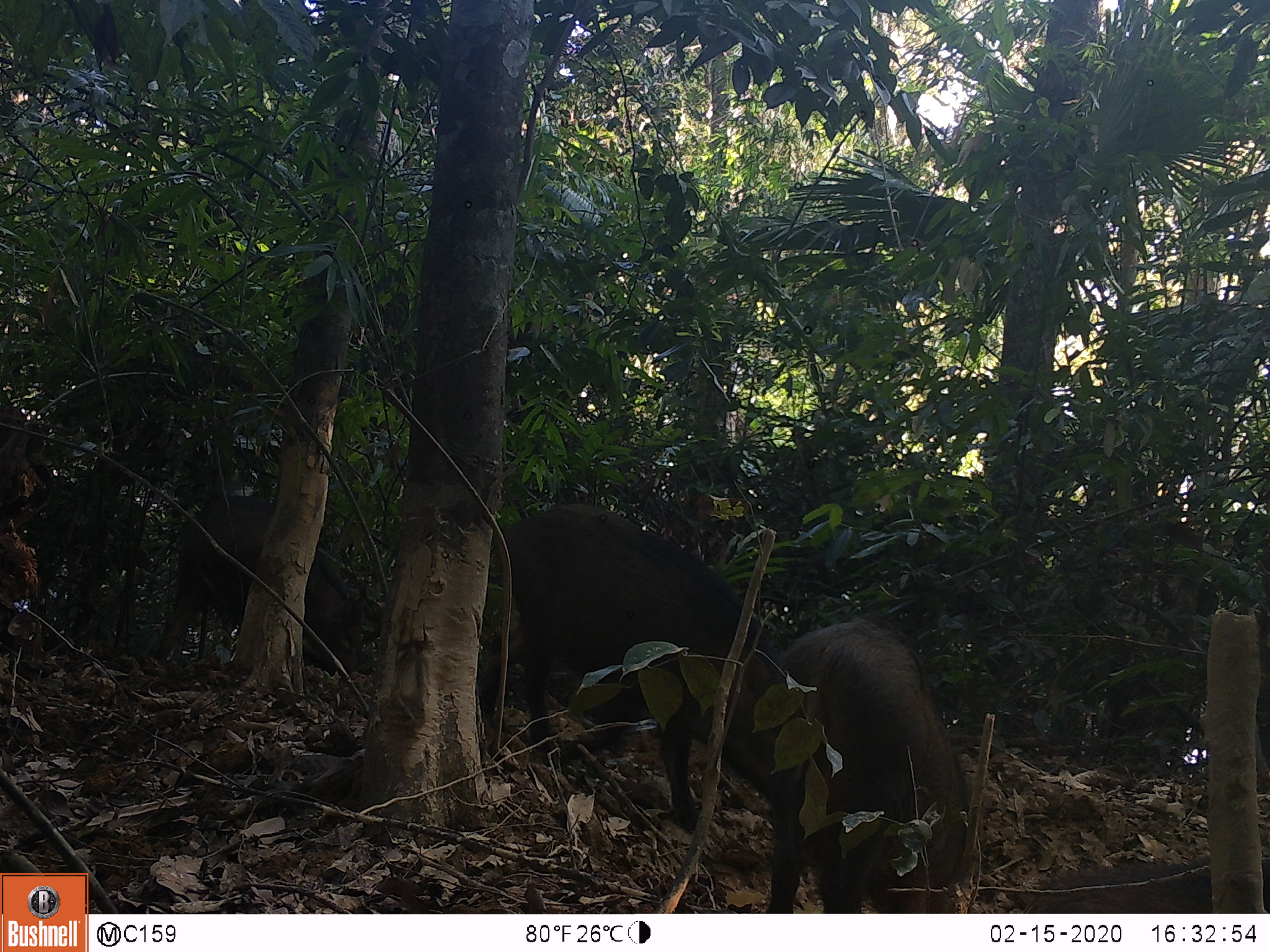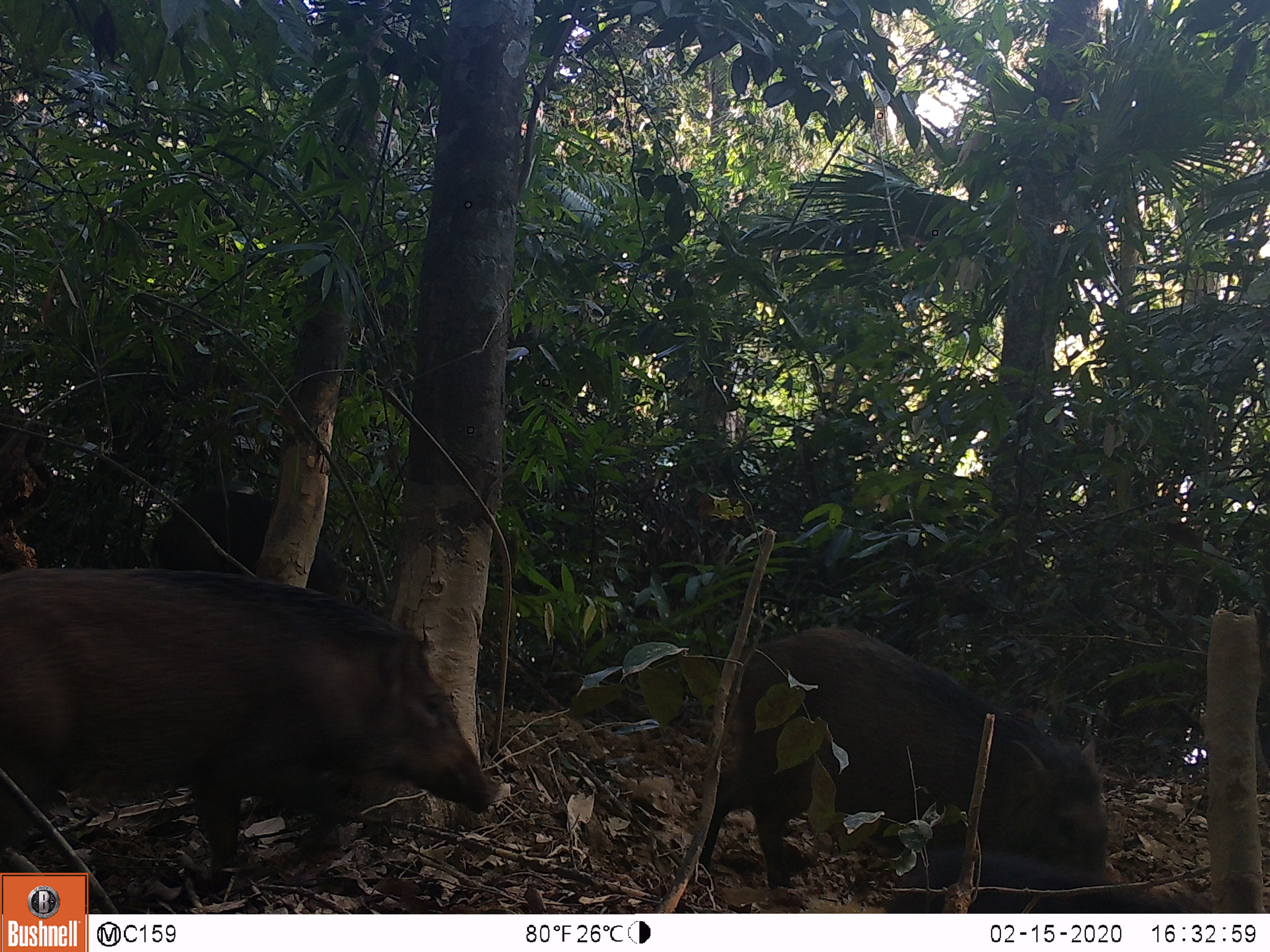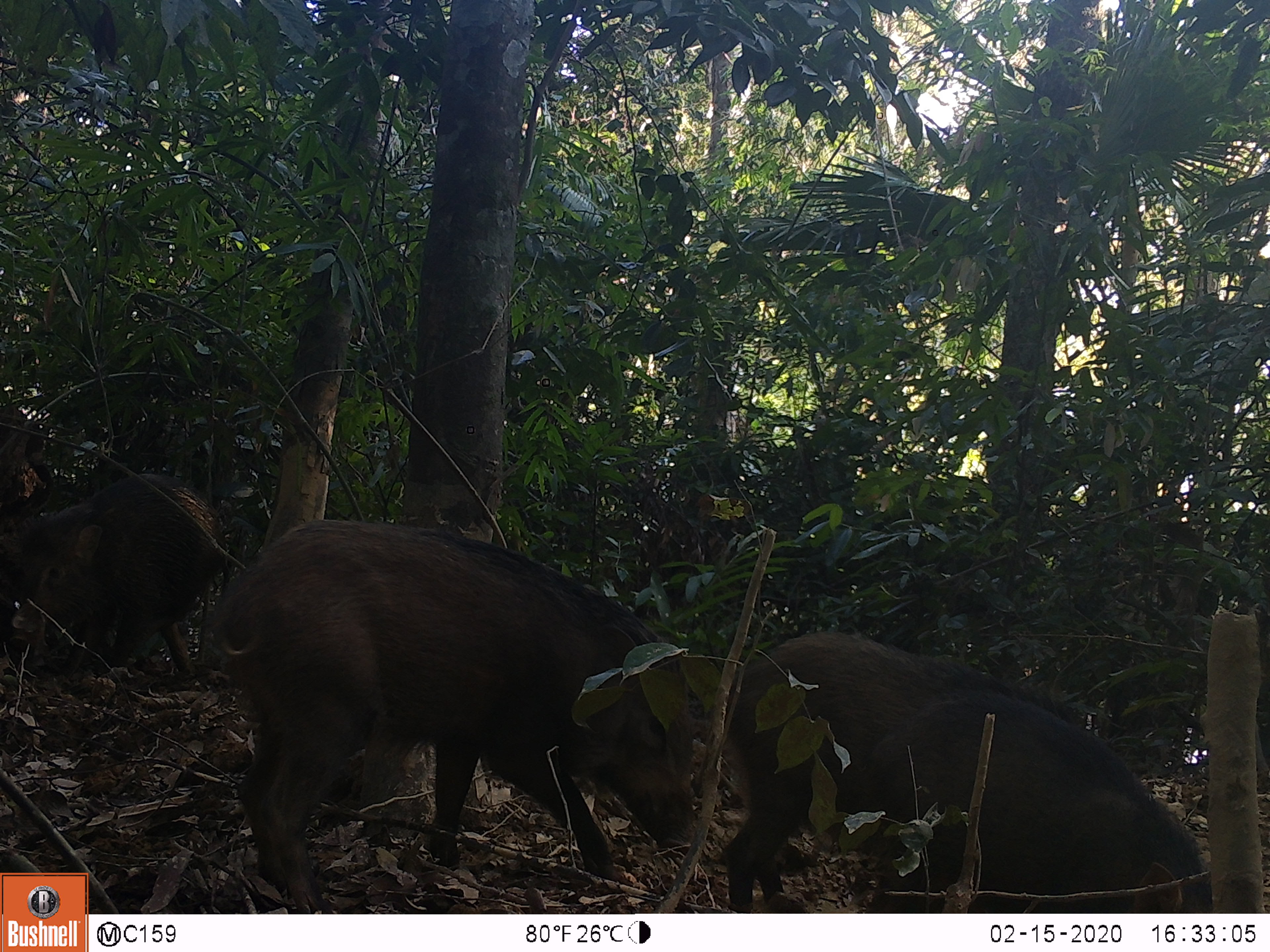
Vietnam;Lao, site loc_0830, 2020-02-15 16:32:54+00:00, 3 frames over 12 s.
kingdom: Animalia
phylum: Chordata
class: Mammalia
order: Artiodactyla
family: Suidae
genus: Sus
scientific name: Sus scrofa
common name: eurasian wild pig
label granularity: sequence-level